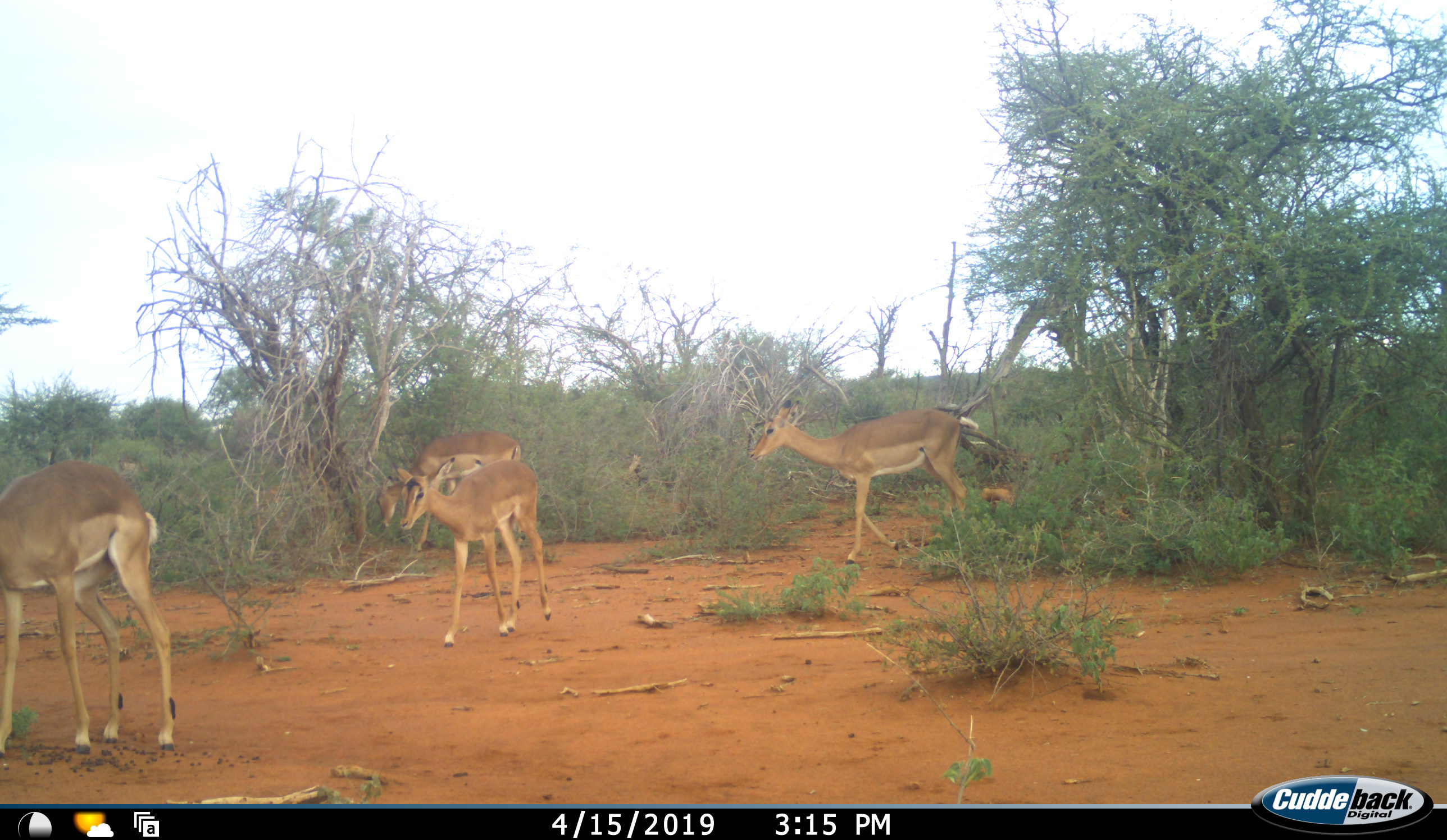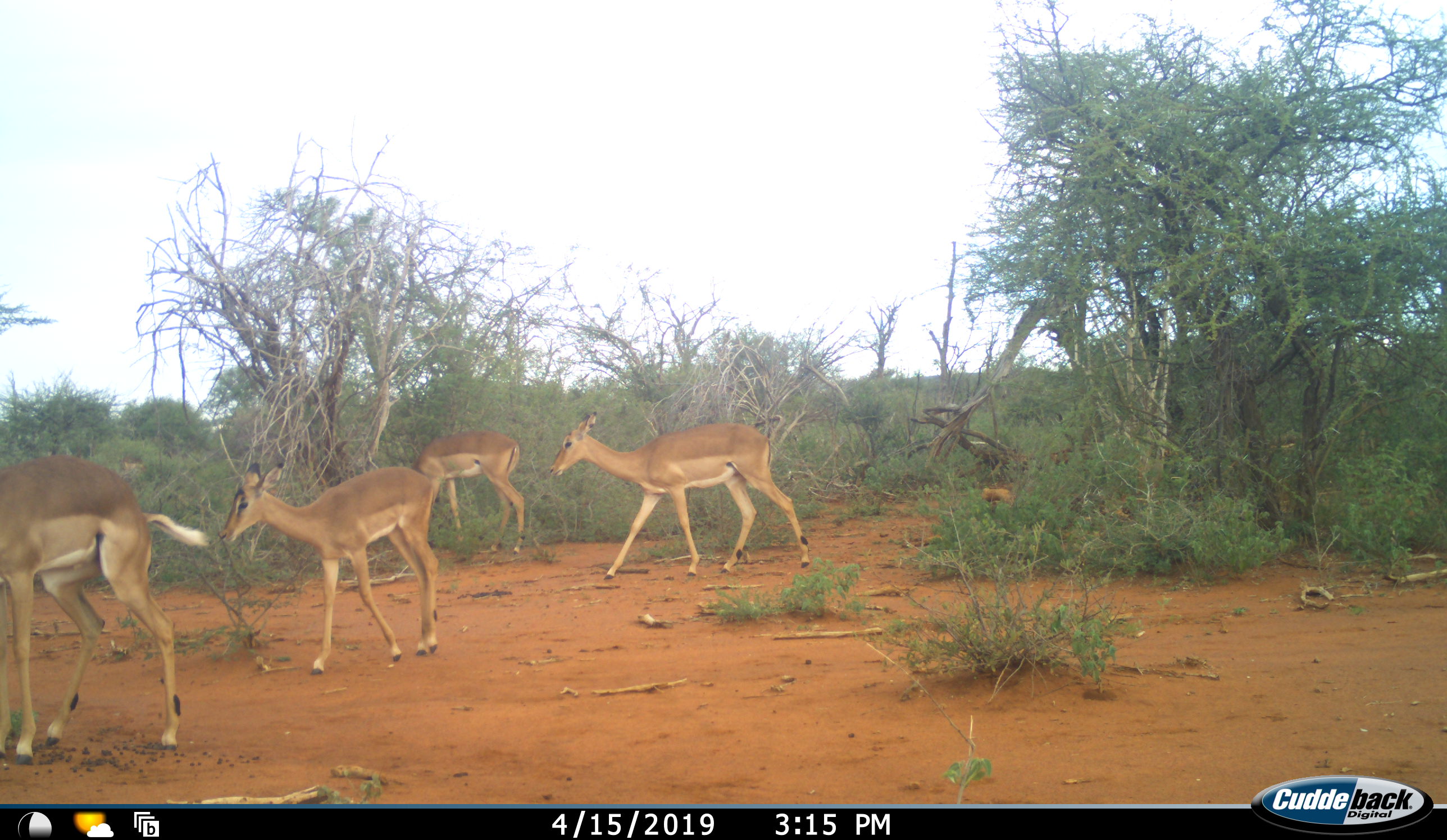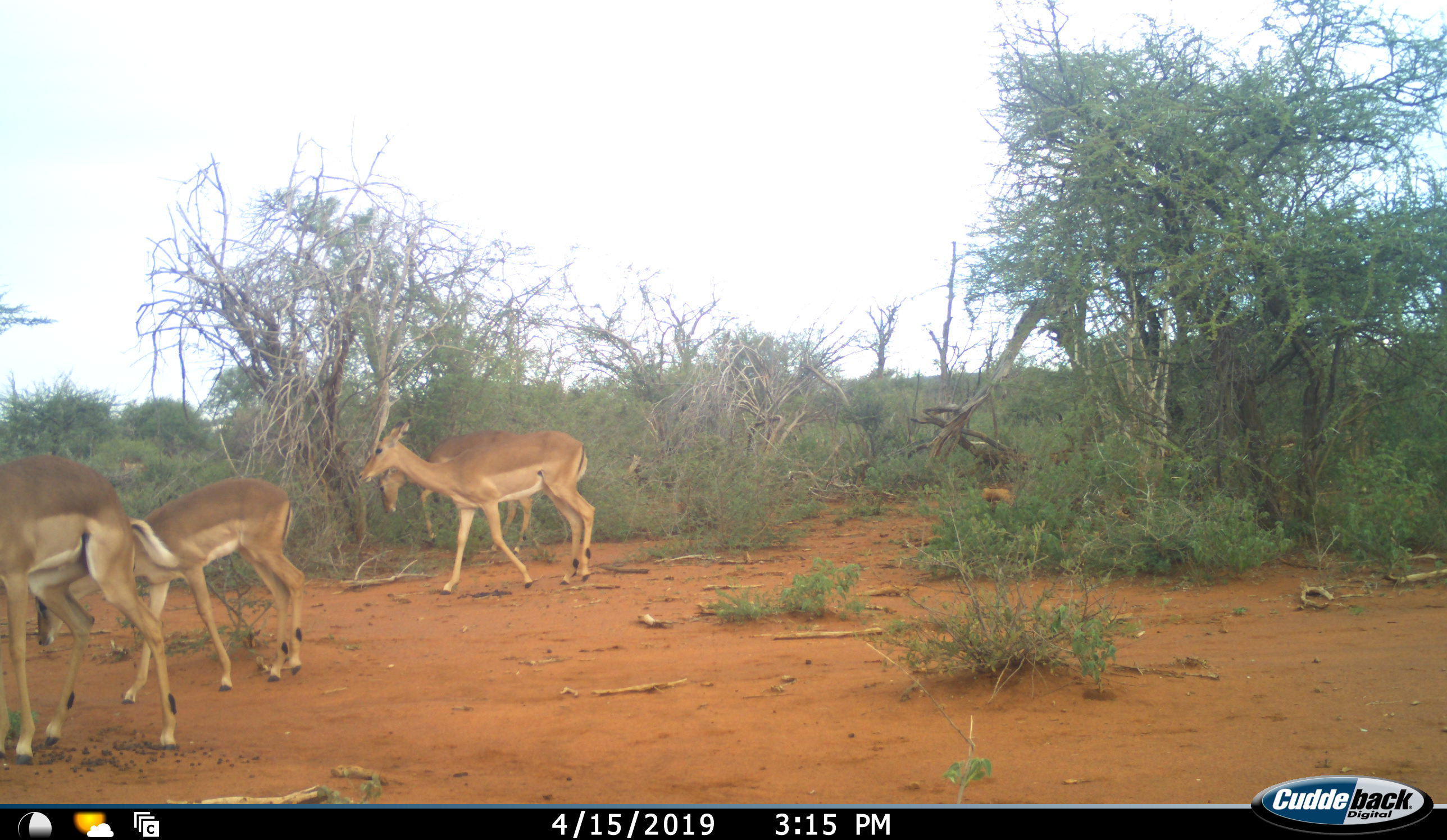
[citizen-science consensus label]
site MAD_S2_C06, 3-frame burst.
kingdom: Animalia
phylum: Chordata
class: Mammalia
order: Artiodactyla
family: Bovidae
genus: Aepyceros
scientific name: Aepyceros melampus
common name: impala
Impala (Aepyceros melampus), count 4. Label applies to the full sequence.